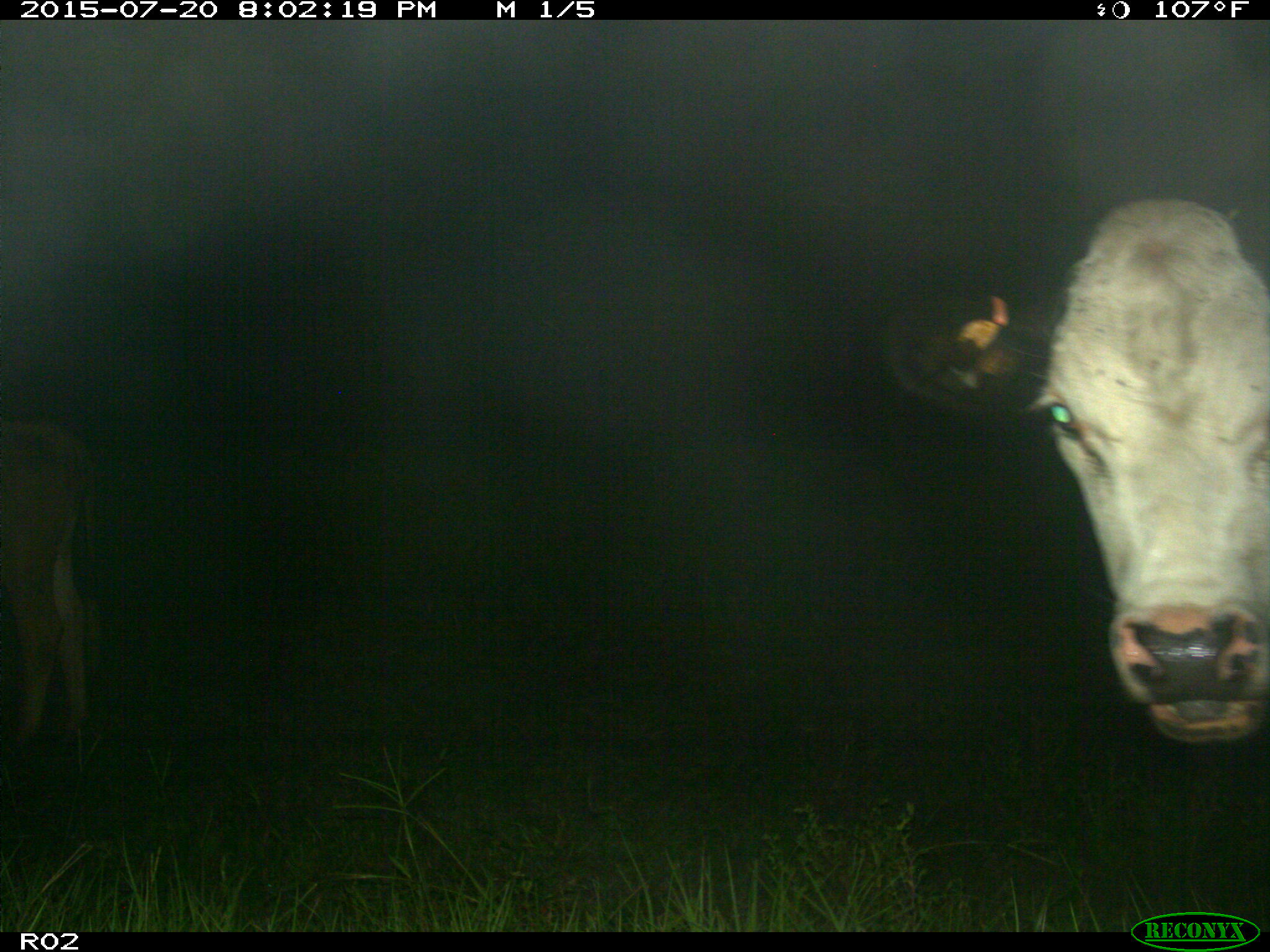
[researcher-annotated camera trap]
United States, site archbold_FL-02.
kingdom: Animalia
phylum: Chordata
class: Mammalia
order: Artiodactyla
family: Bovidae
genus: Bos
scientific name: Bos taurus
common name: domestic cow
Bos taurus (domestic cow).